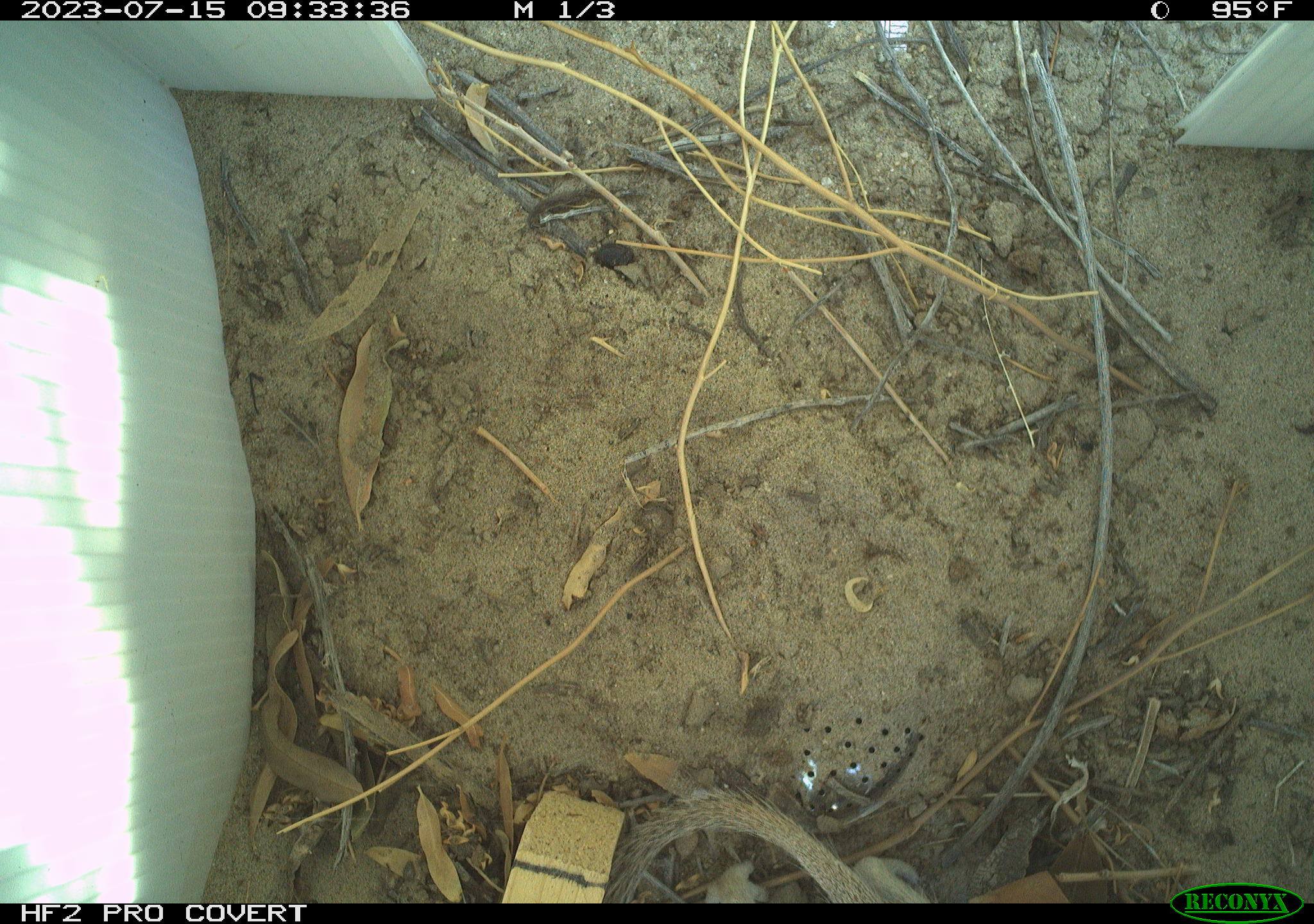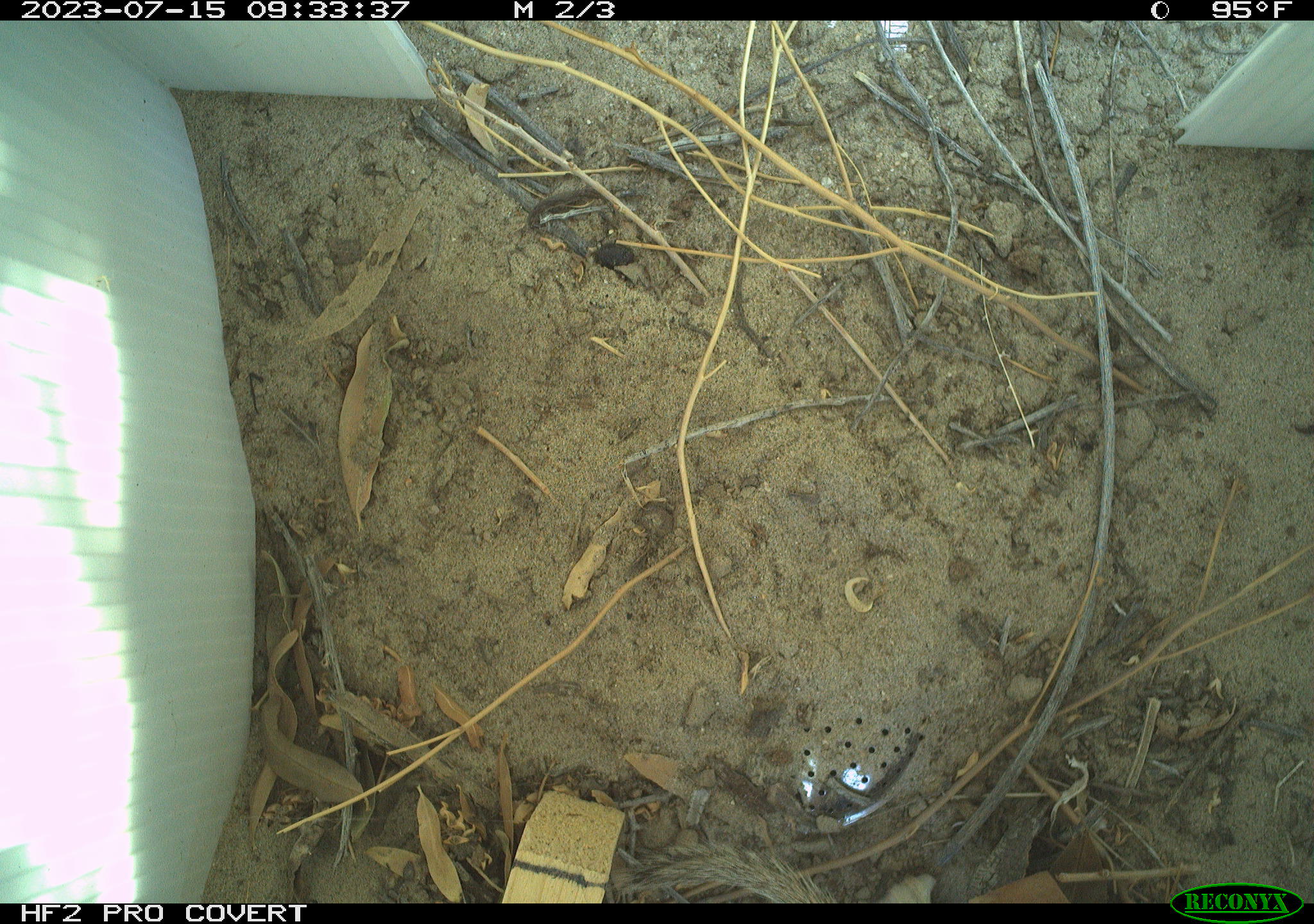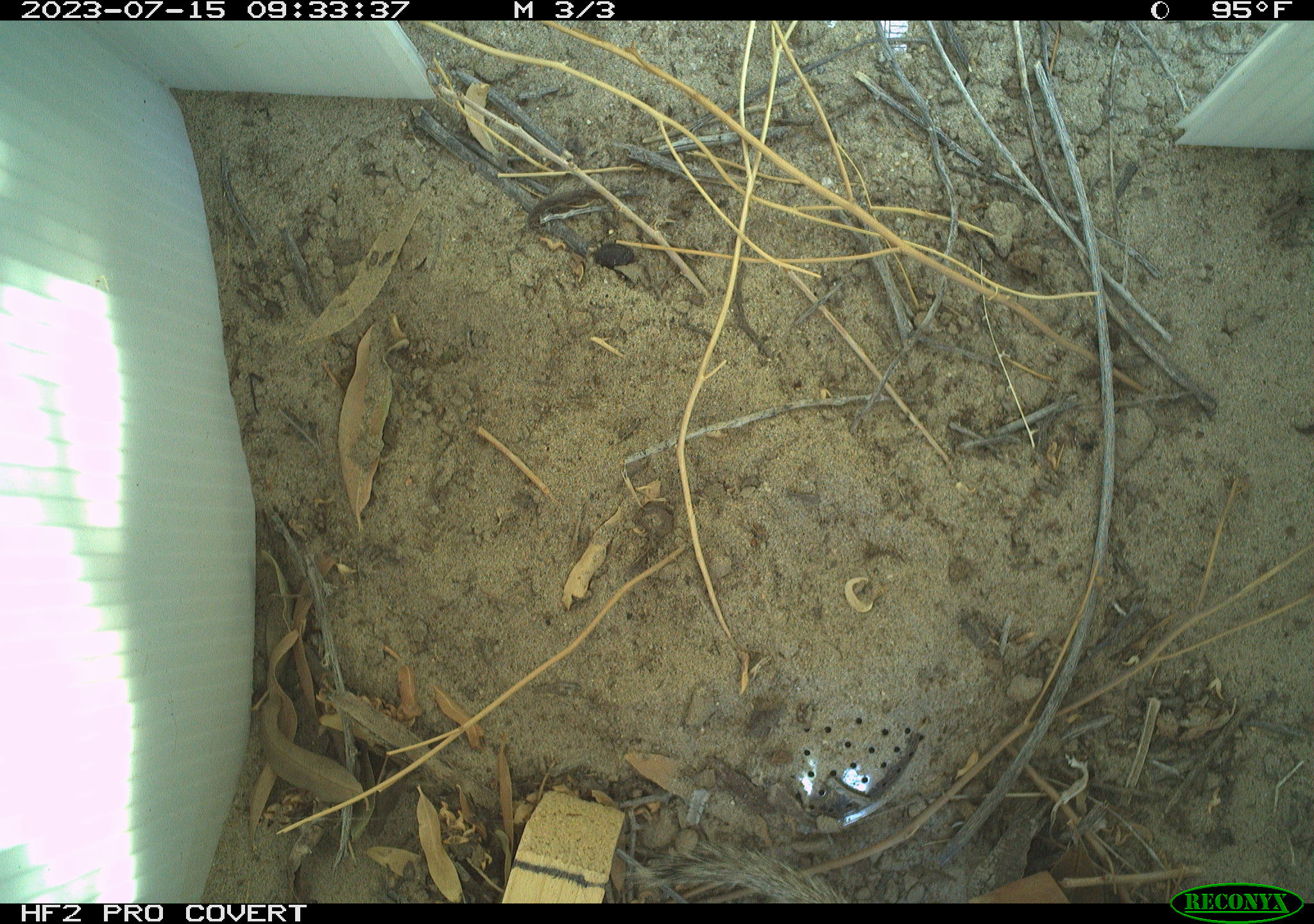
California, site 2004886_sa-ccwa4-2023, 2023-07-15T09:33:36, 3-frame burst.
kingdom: Animalia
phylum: Chordata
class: Mammalia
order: Rodentia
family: Sciuridae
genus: Xerospermophilus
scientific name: Xerospermophilus tereticaudus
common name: round-tailed ground squirrel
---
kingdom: Animalia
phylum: Chordata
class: Mammalia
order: Rodentia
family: Sciuridae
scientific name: Sciuridae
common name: squirrels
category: sciuridae family